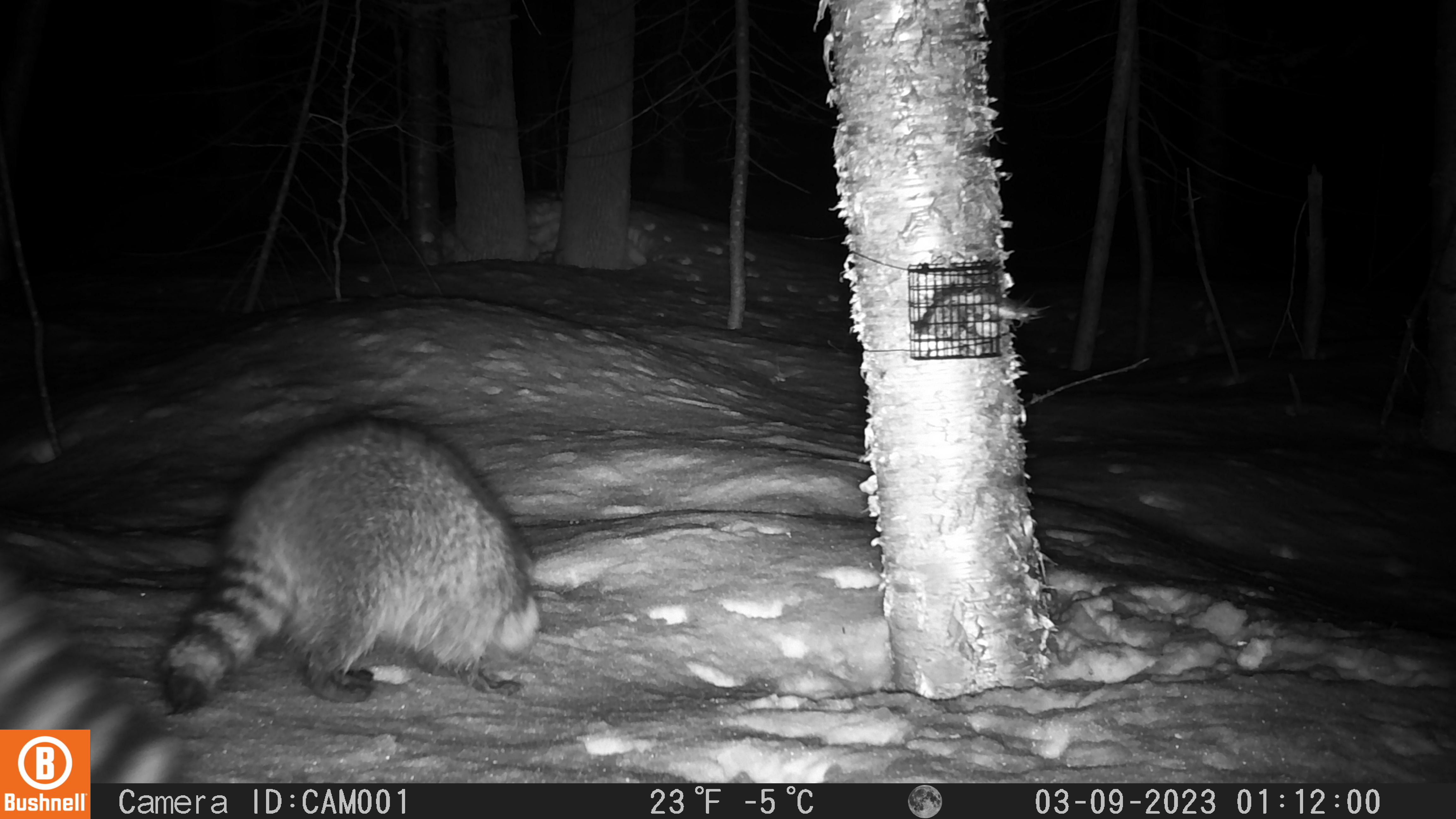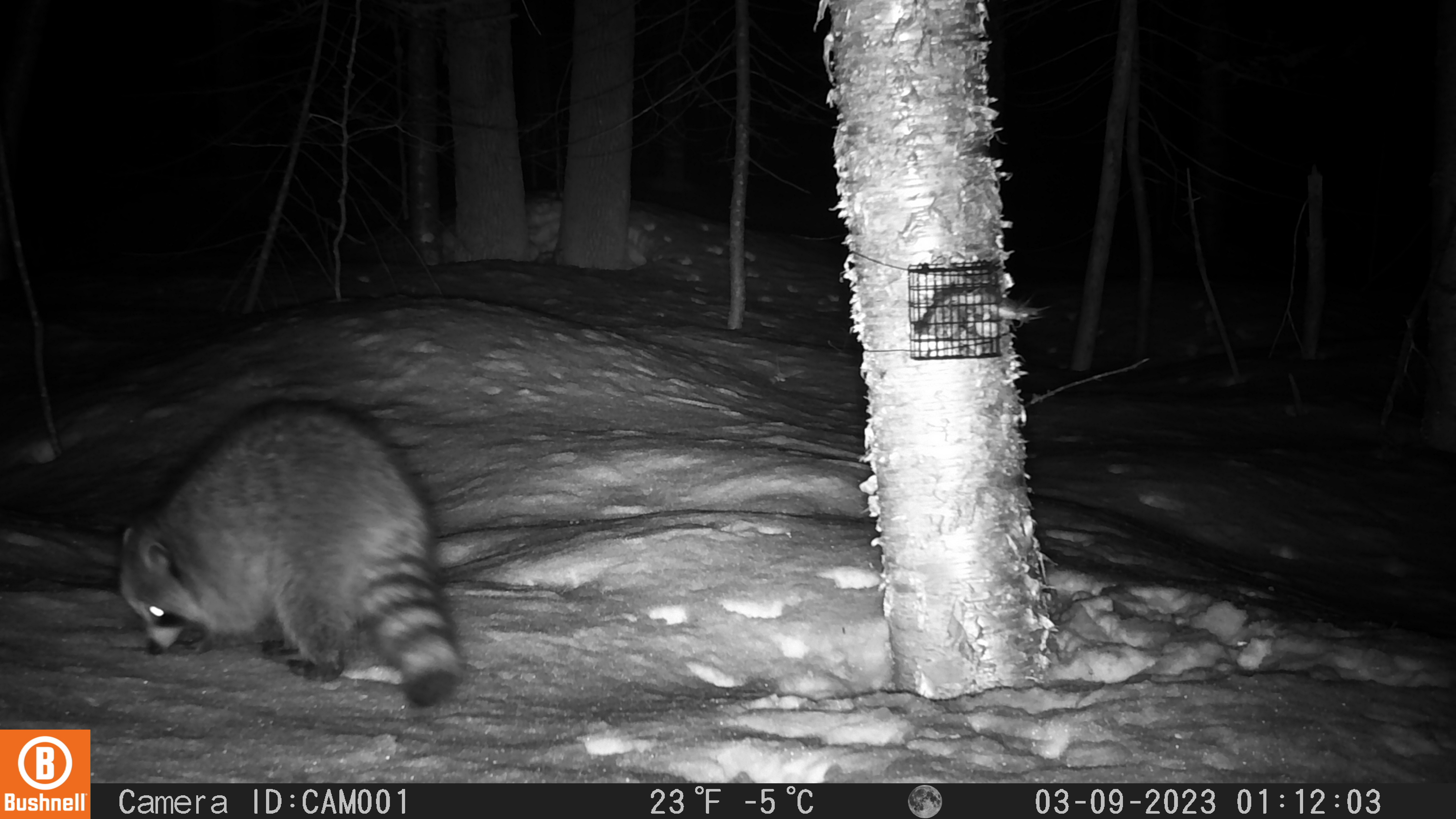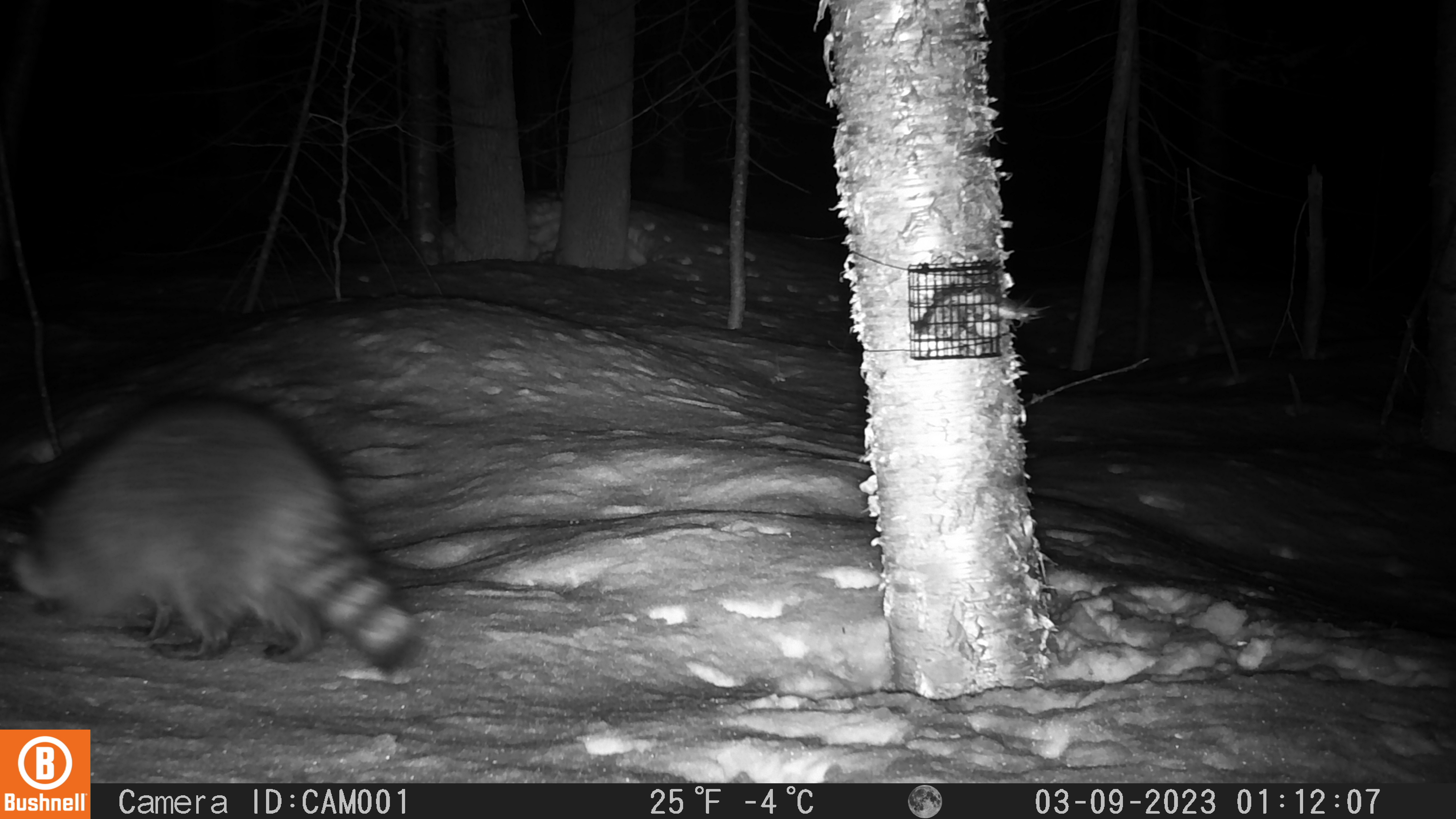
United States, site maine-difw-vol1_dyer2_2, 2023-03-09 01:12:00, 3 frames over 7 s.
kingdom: Animalia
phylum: Chordata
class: Mammalia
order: Carnivora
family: Procyonidae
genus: Procyon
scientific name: Procyon lotor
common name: raccoon